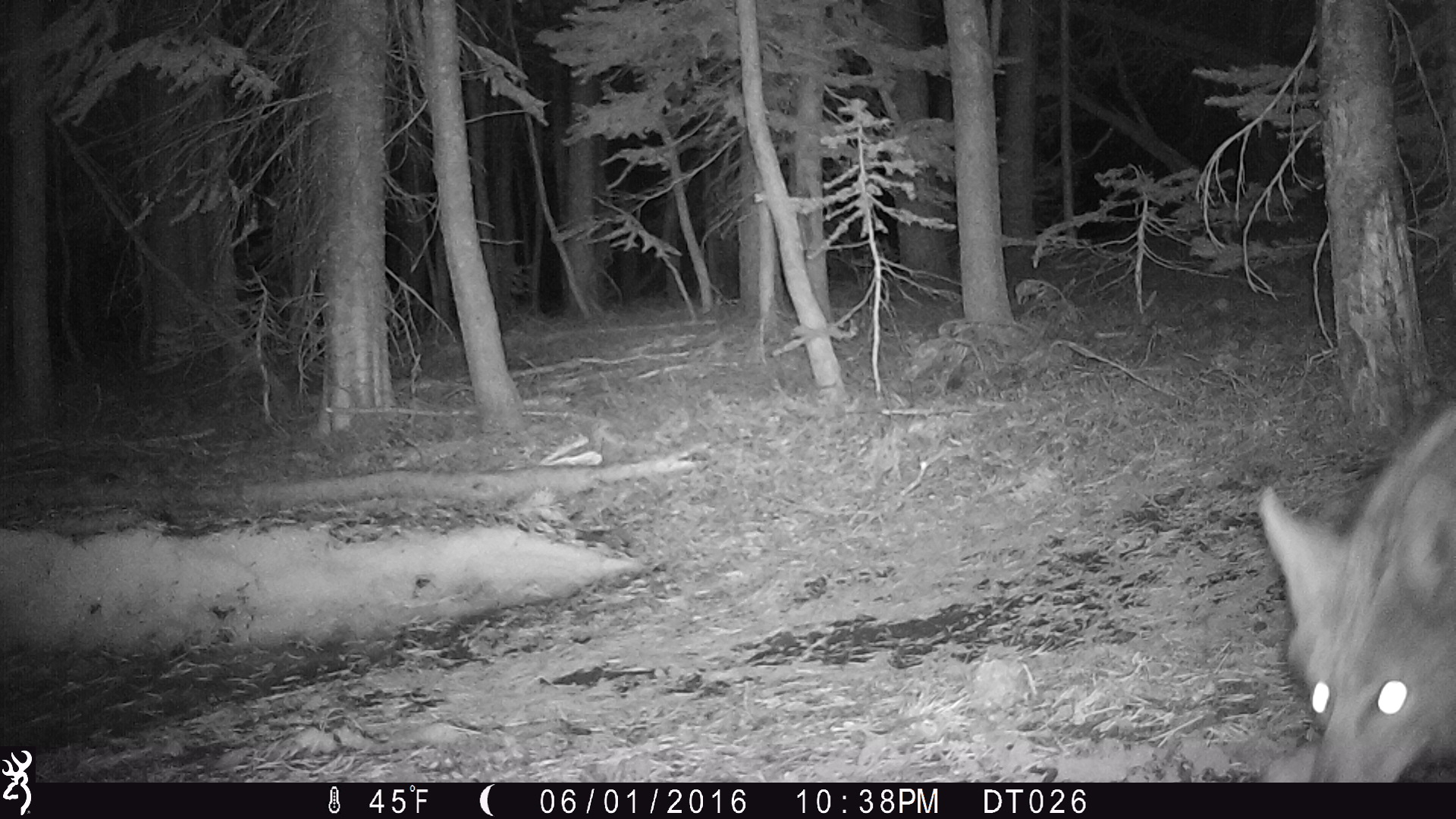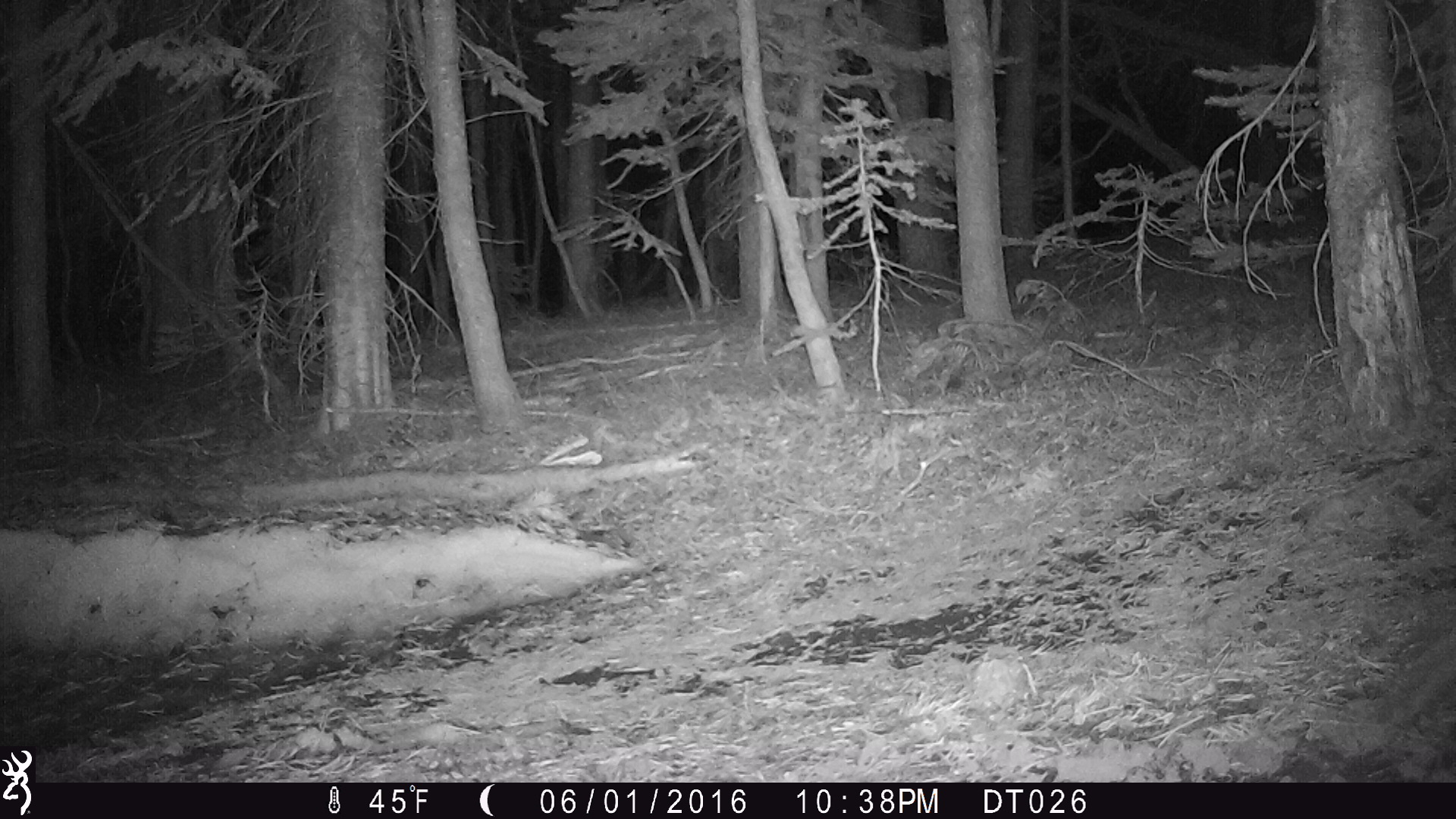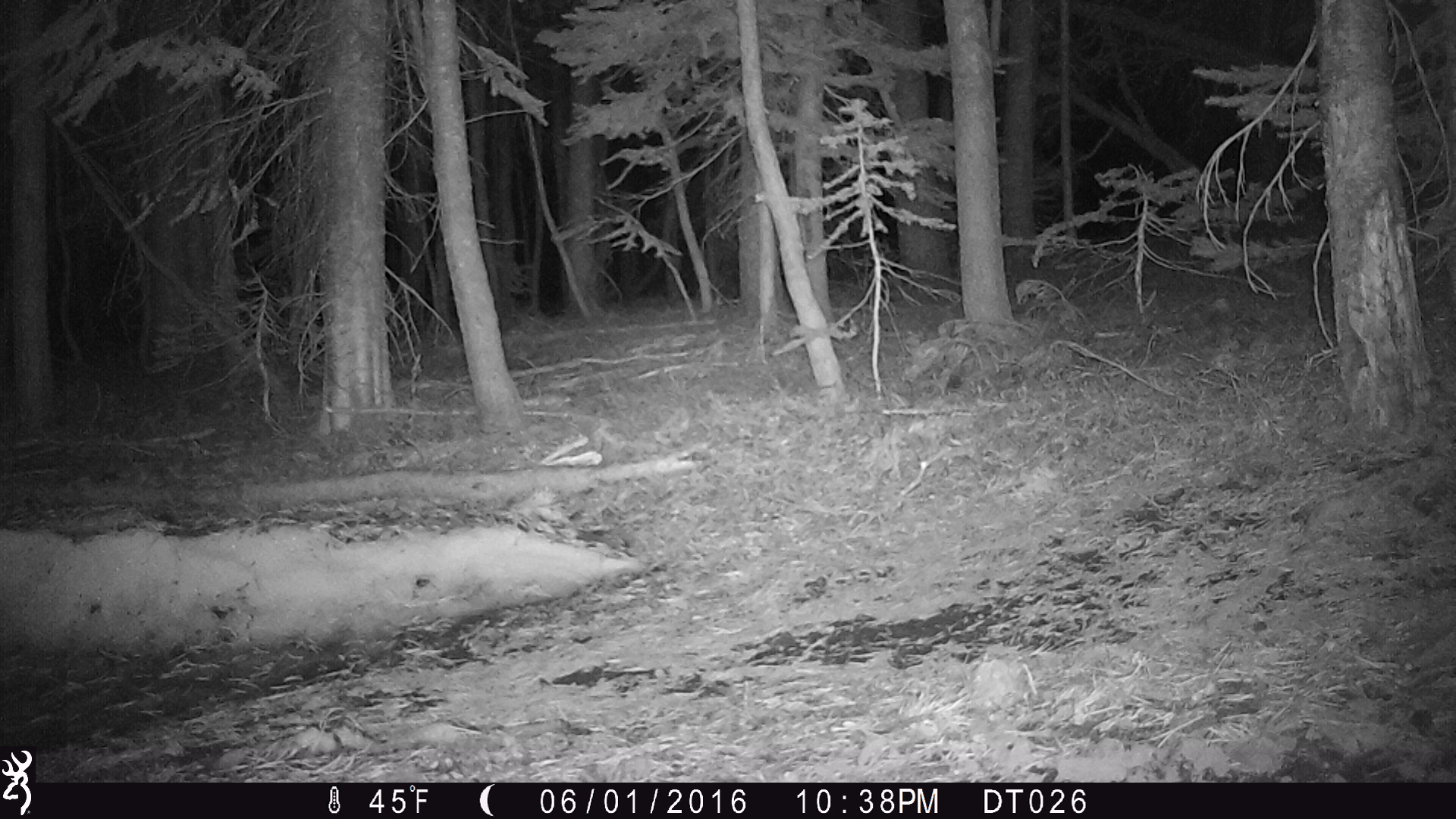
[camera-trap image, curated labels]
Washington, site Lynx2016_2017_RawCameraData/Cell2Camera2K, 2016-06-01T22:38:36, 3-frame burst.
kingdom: Animalia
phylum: Chordata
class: Mammalia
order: Carnivora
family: Canidae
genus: Canis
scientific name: Canis latrans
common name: coyote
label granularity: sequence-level